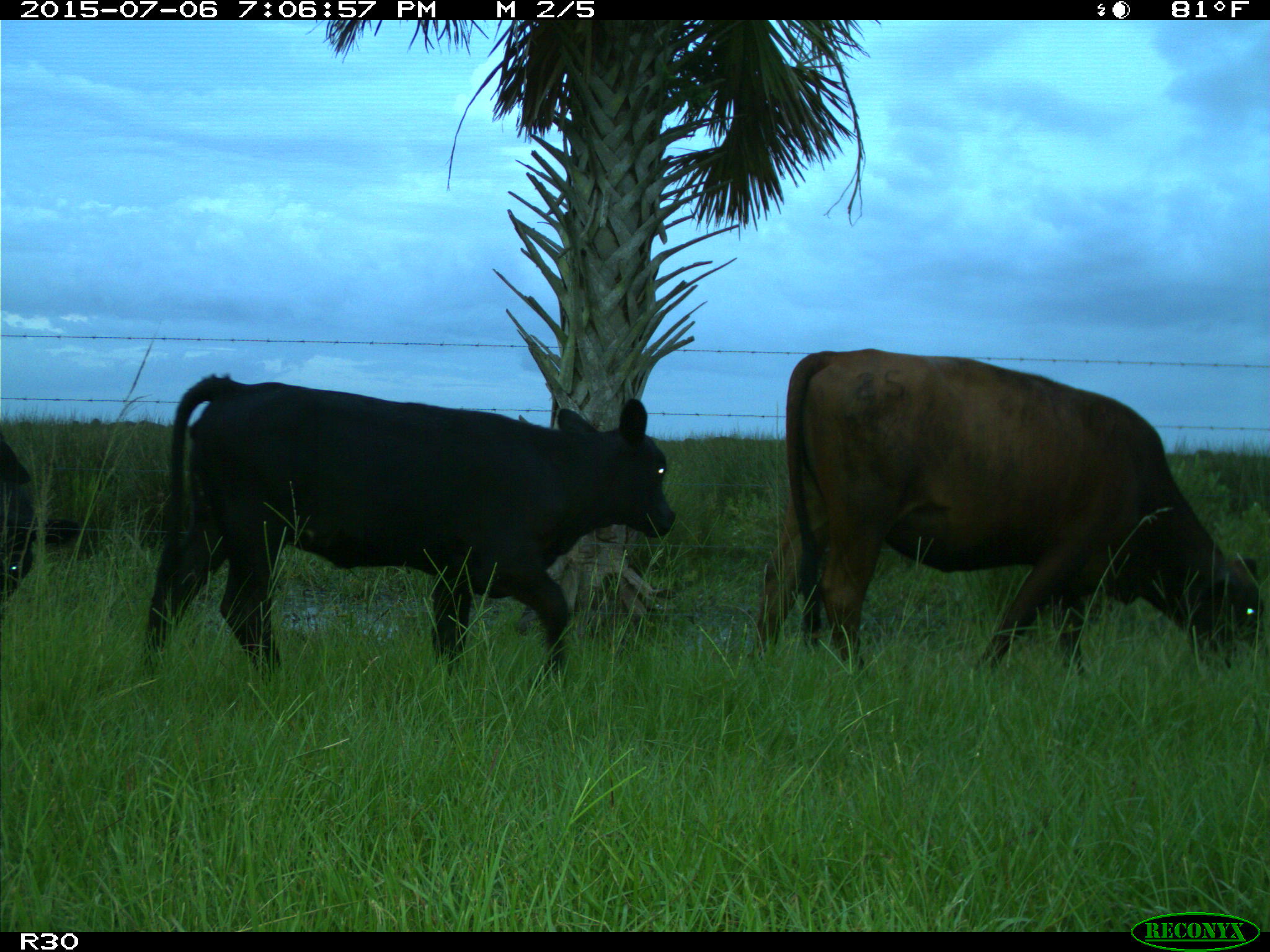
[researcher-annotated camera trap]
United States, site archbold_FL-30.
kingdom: Animalia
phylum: Chordata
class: Mammalia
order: Artiodactyla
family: Bovidae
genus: Bos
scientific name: Bos taurus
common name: domestic cow